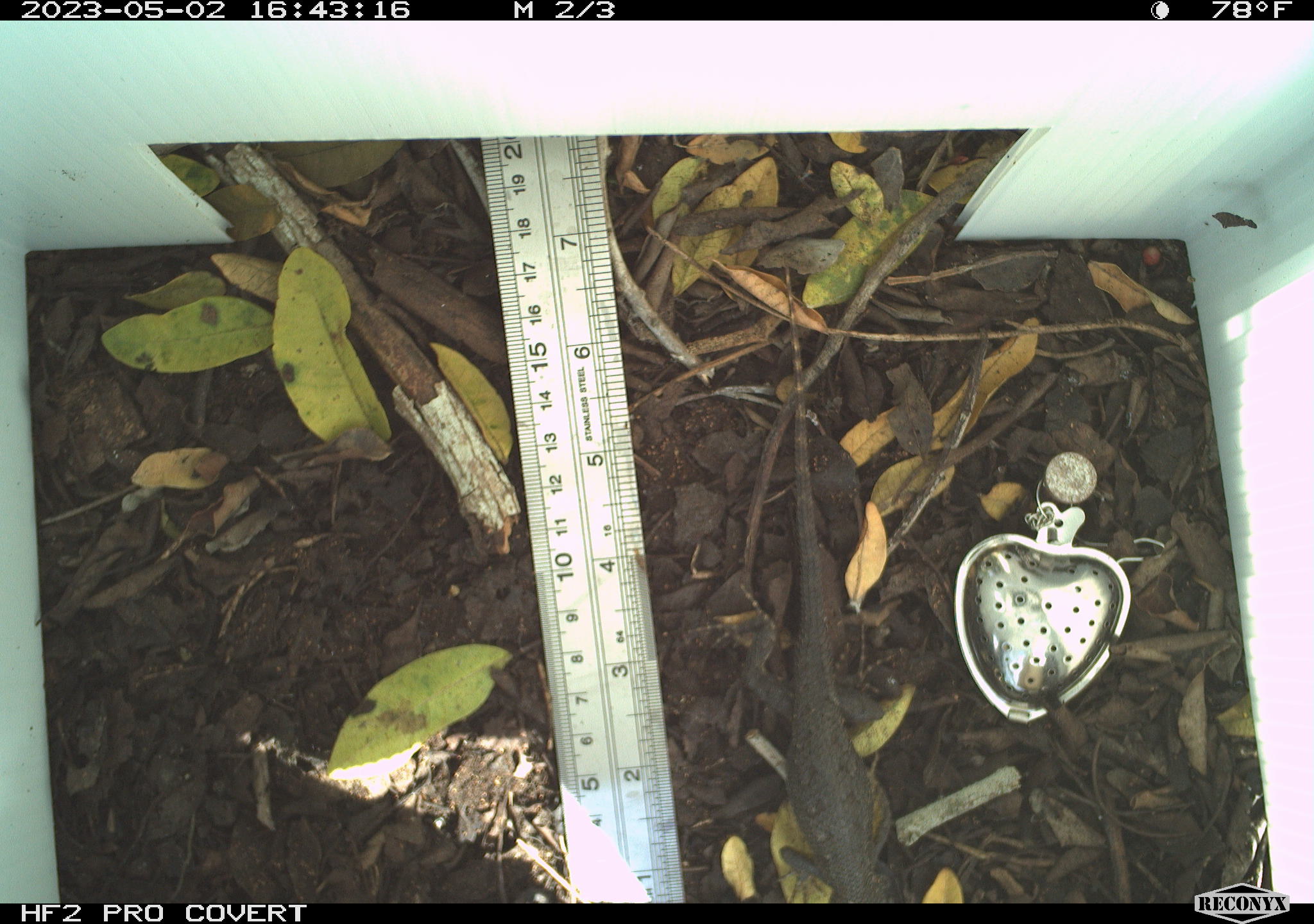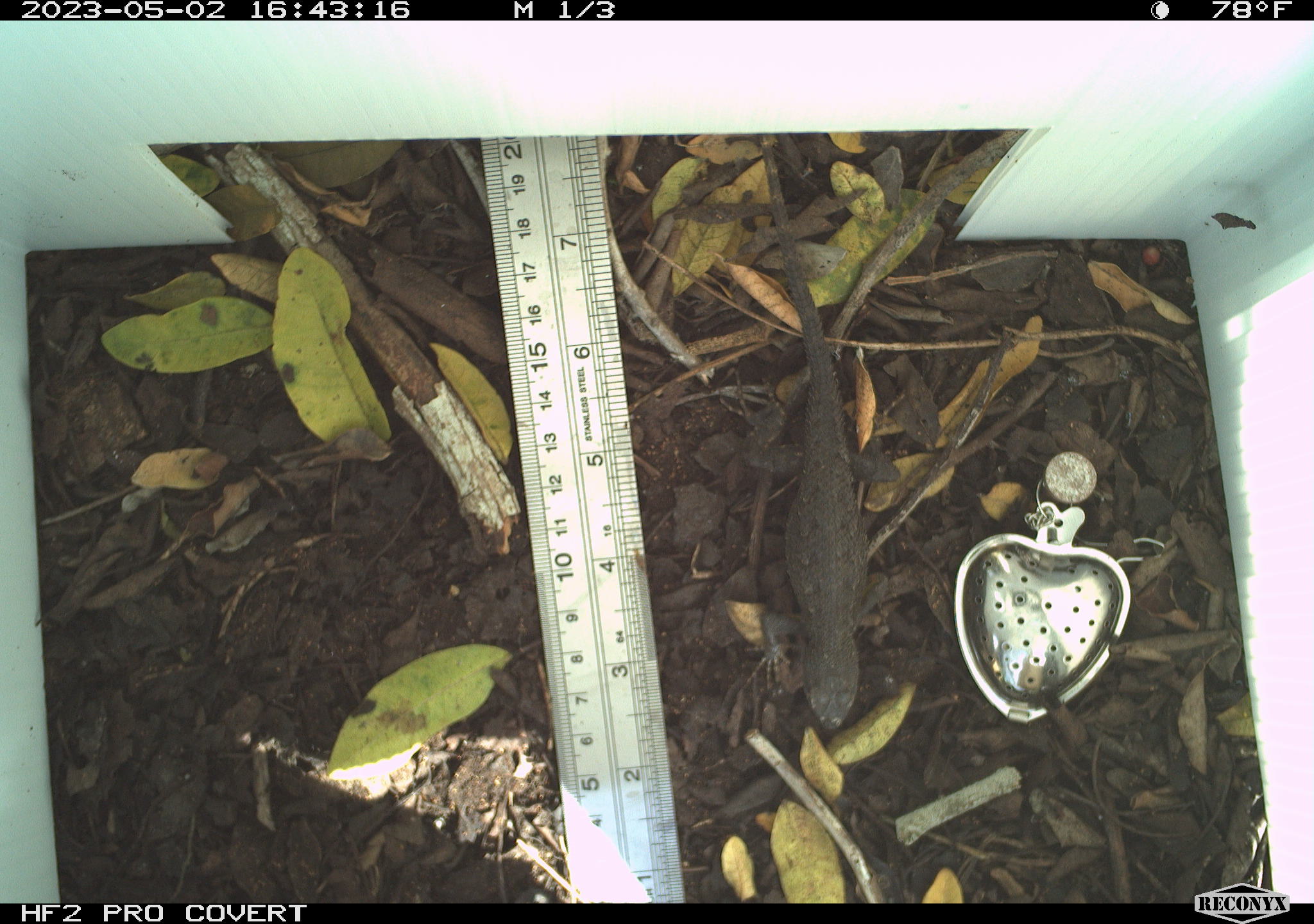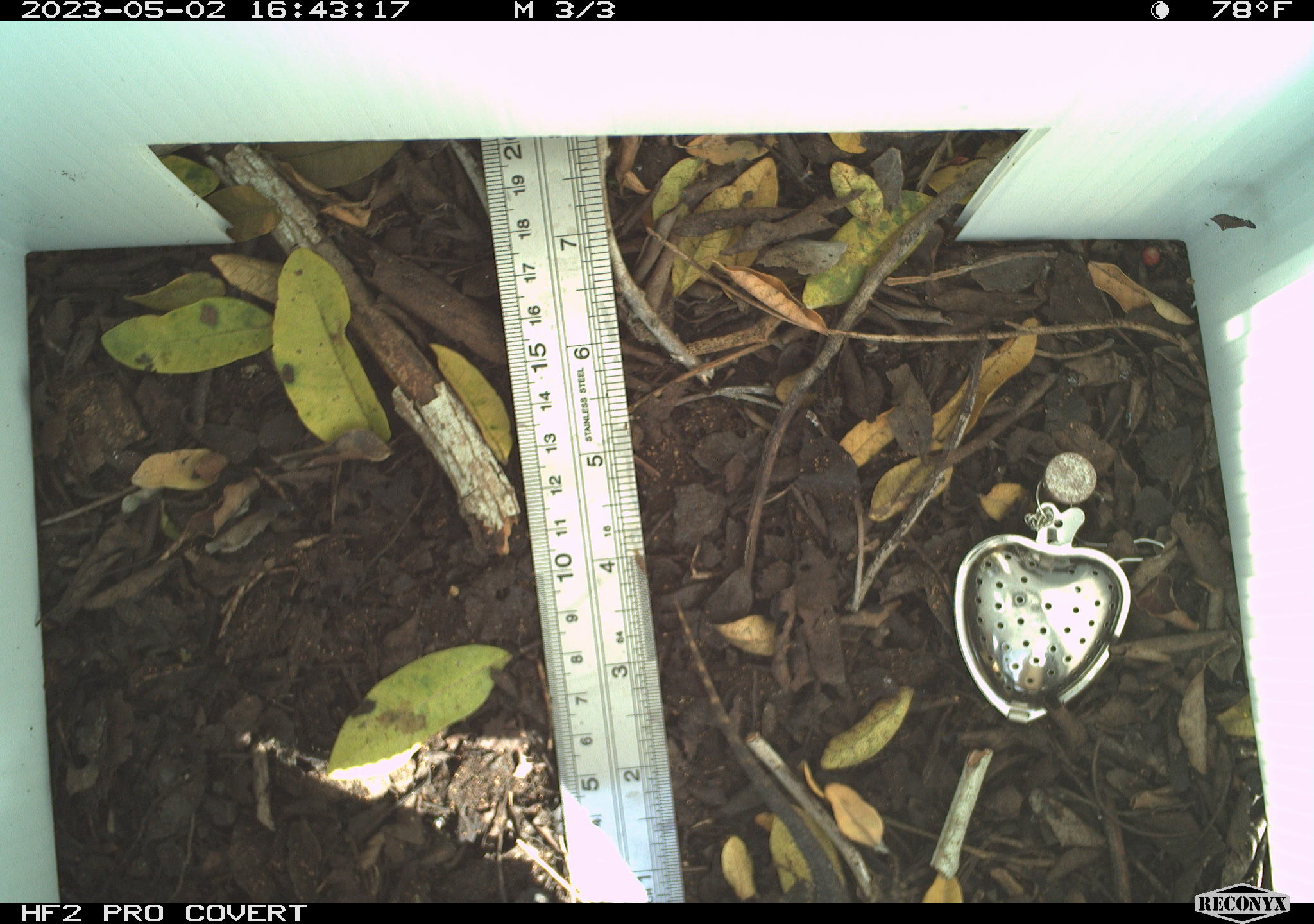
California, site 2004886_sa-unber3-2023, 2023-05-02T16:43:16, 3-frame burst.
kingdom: Animalia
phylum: Chordata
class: Reptilia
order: Squamata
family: Phrynosomatidae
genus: Sceloporus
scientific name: Sceloporus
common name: spiny lizards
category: sceloporus species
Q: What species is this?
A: Sceloporus species (spiny lizards) (Sceloporus).